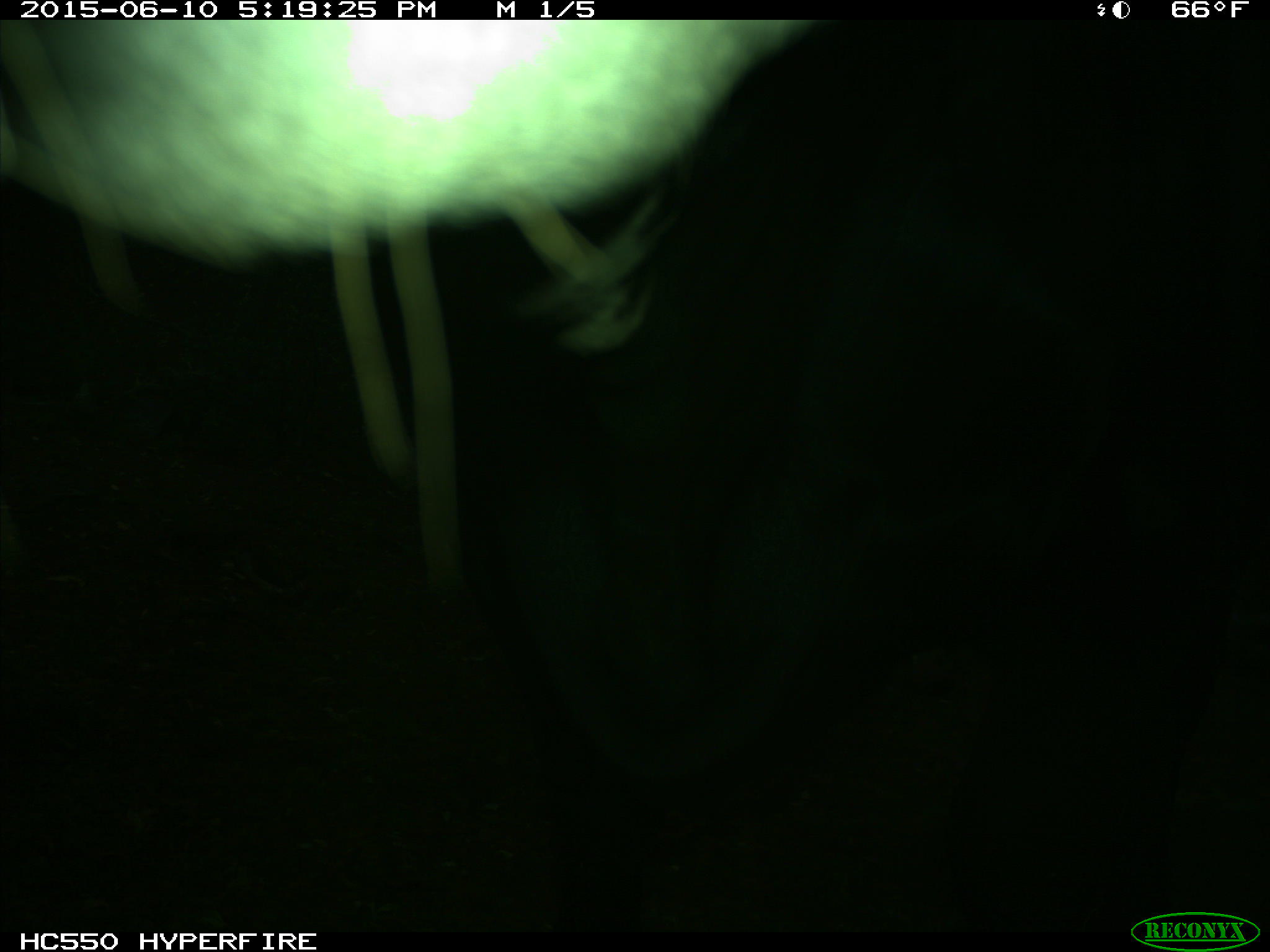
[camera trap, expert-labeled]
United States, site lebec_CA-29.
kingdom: Animalia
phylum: Chordata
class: Mammalia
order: Artiodactyla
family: Bovidae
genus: Bos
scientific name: Bos taurus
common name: domestic cow